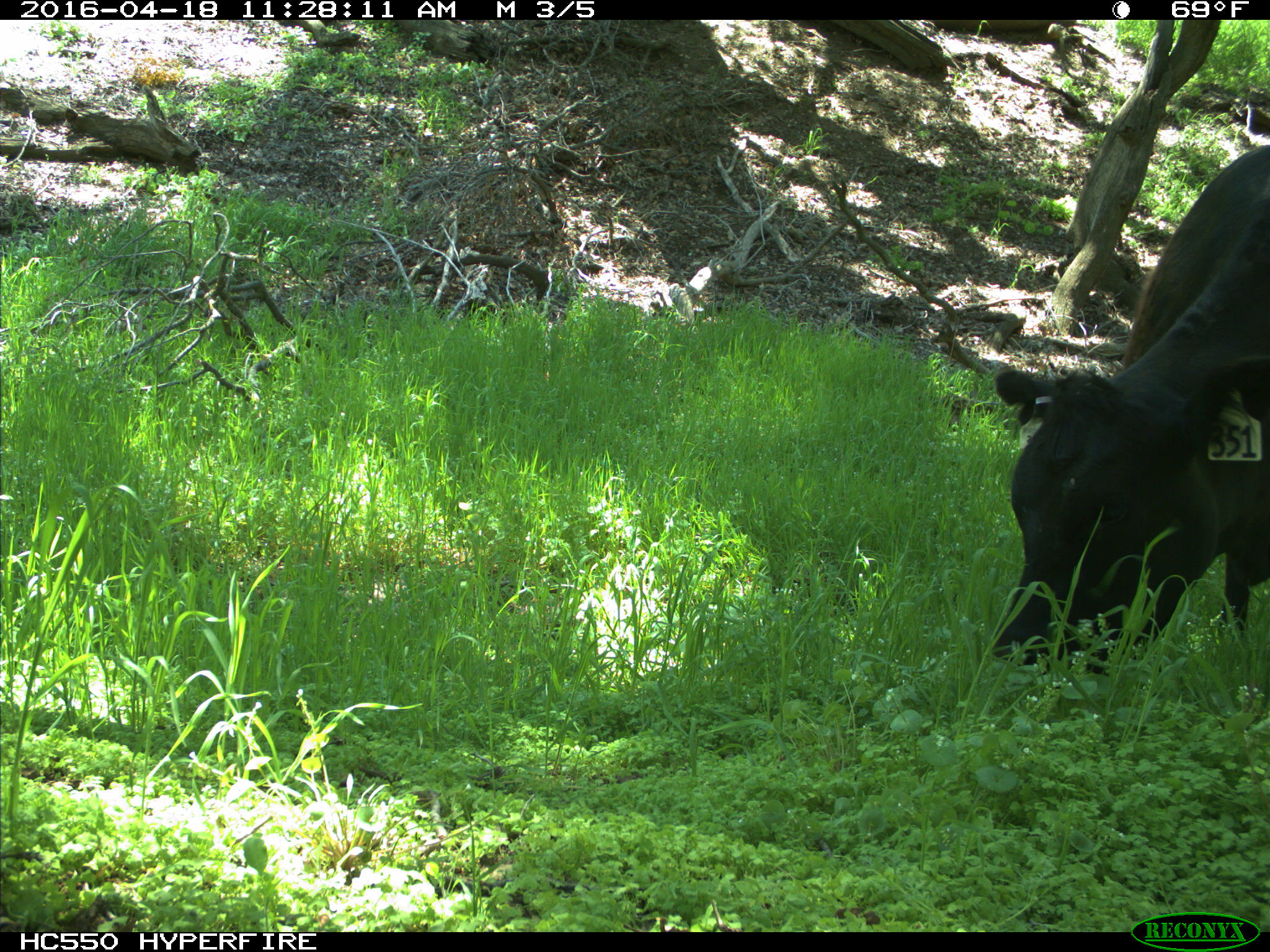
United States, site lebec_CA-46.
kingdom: Animalia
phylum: Chordata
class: Mammalia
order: Artiodactyla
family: Bovidae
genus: Bos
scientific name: Bos taurus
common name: domestic cow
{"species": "Bos taurus (domestic cow)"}